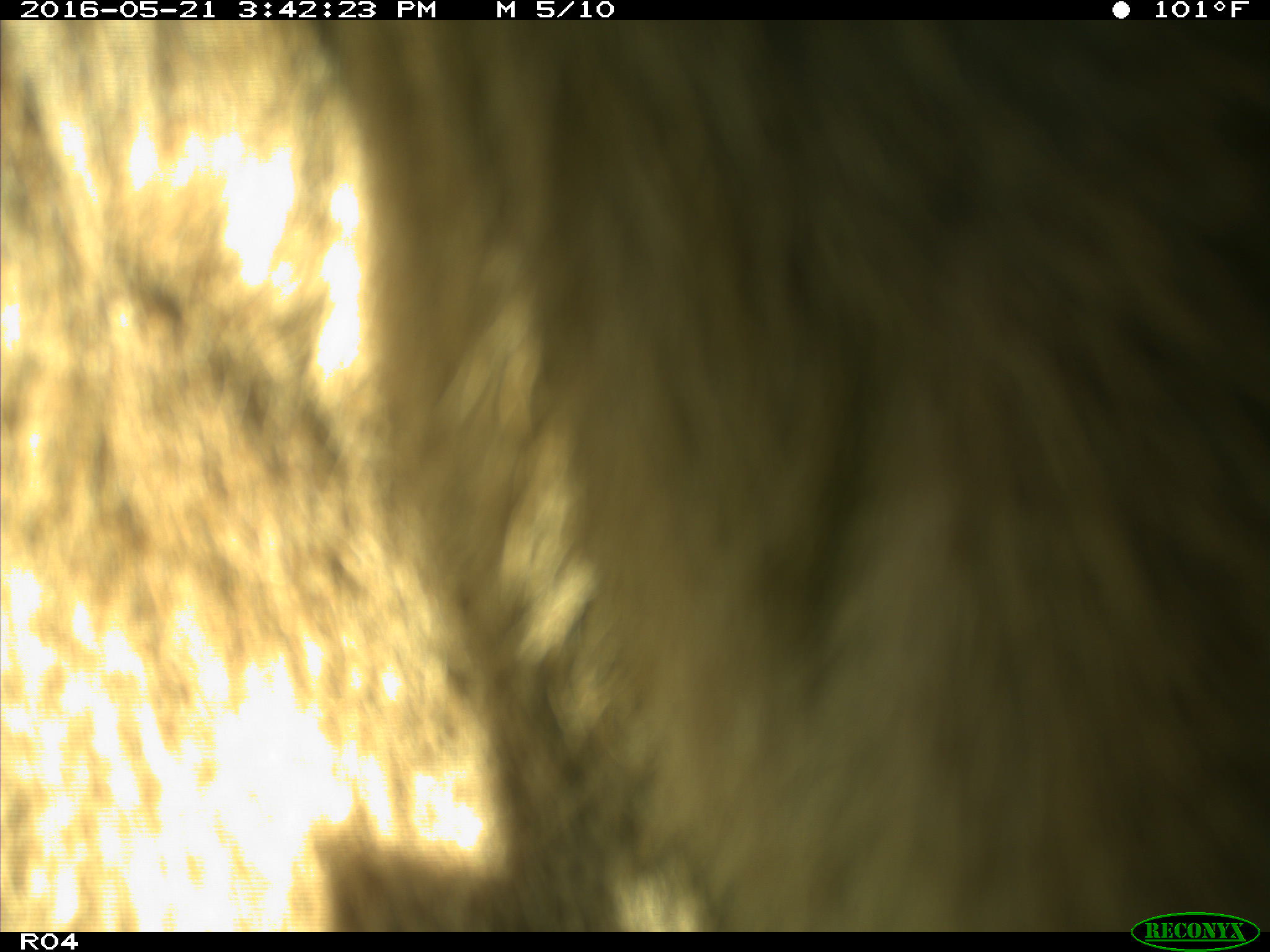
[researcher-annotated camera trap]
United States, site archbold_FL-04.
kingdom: Animalia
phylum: Chordata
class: Mammalia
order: Artiodactyla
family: Bovidae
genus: Bos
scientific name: Bos taurus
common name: domestic cow